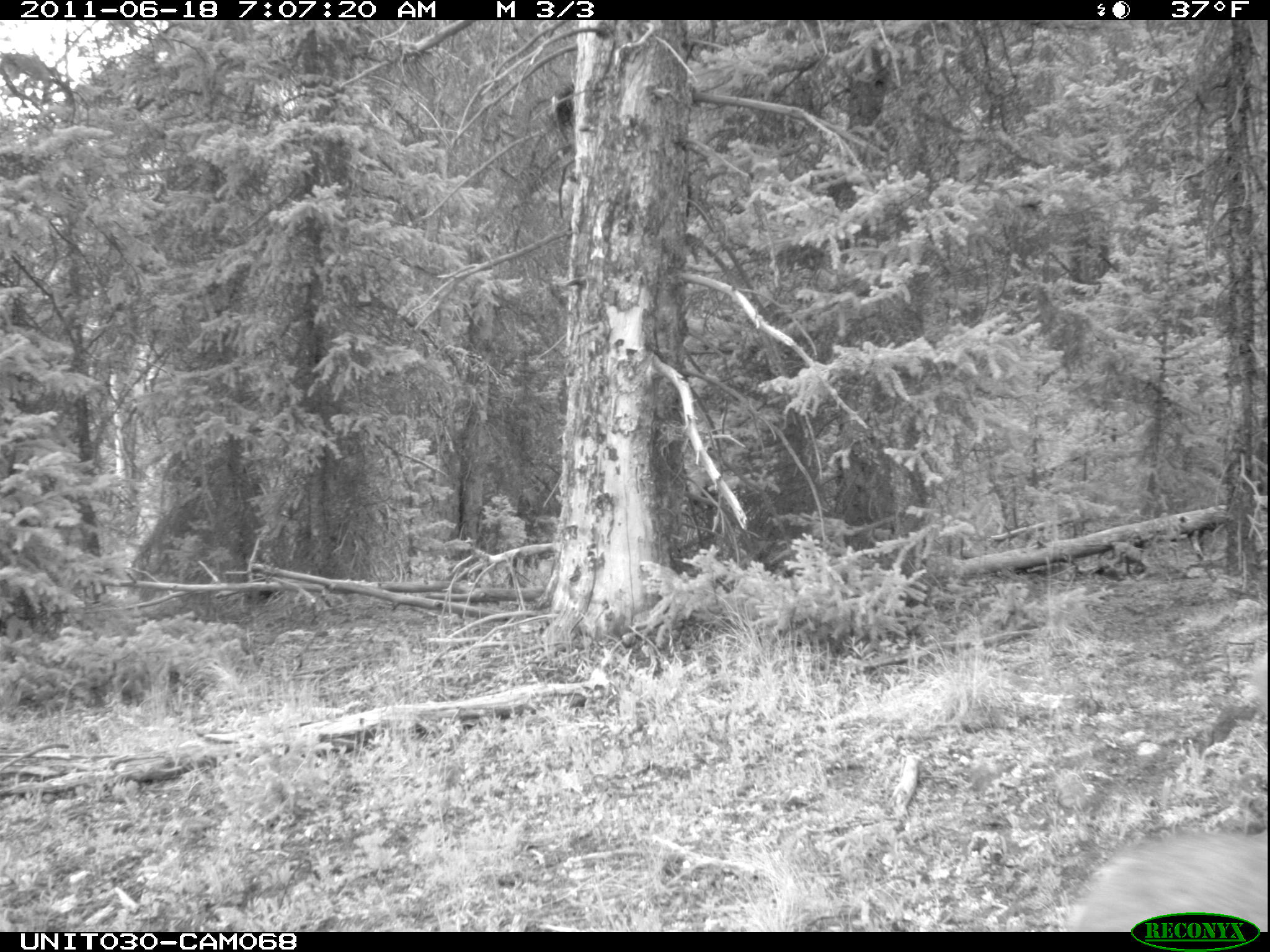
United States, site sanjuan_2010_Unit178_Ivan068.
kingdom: Animalia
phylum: Chordata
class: Mammalia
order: Artiodactyla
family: Cervidae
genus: Odocoileus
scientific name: Odocoileus hemionus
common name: mule deer